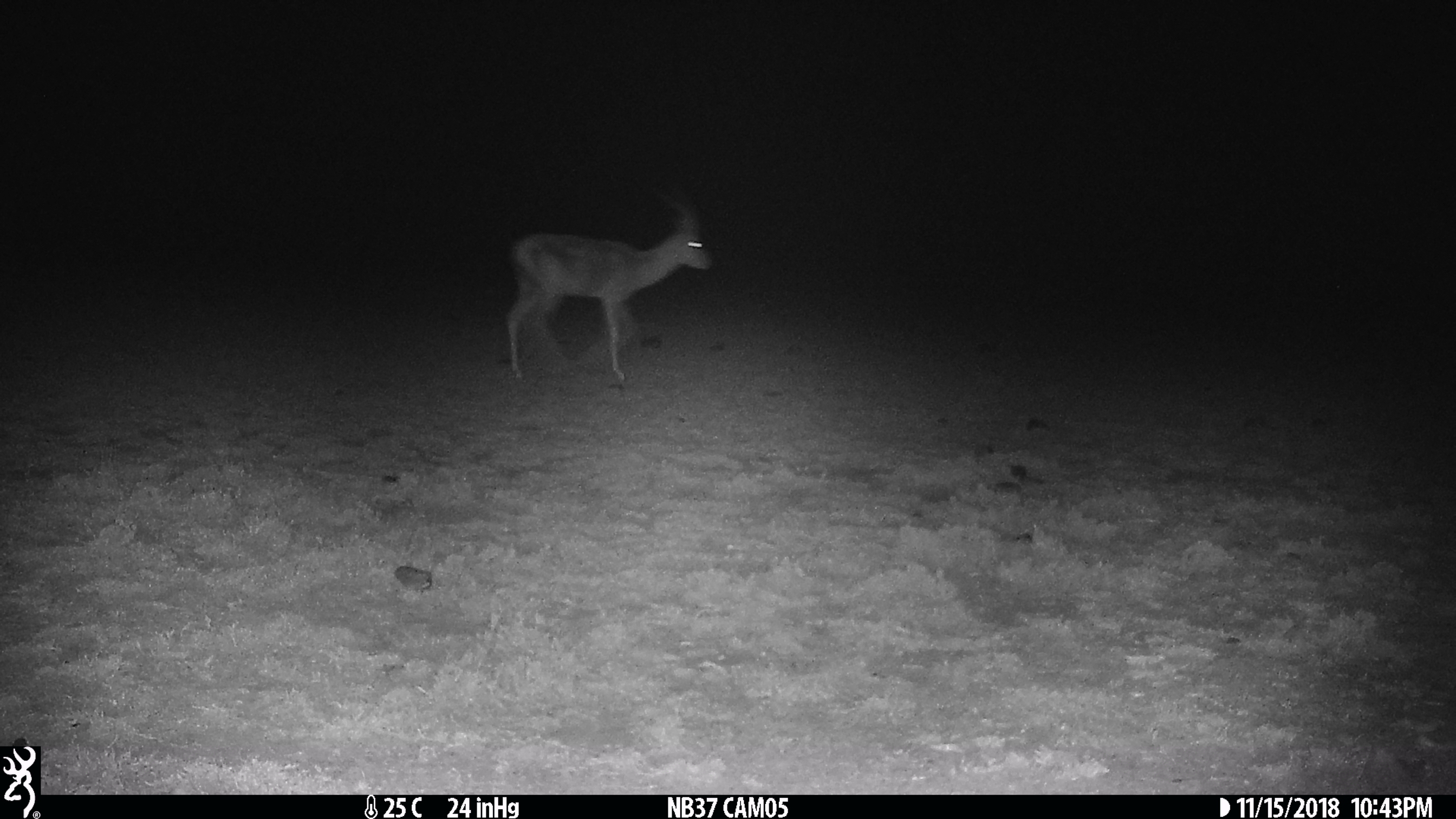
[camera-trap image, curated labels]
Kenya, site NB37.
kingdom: Animalia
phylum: Chordata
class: Mammalia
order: Artiodactyla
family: Bovidae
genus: Nanger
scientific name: Nanger granti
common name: grant's gazelle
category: gazelle grants